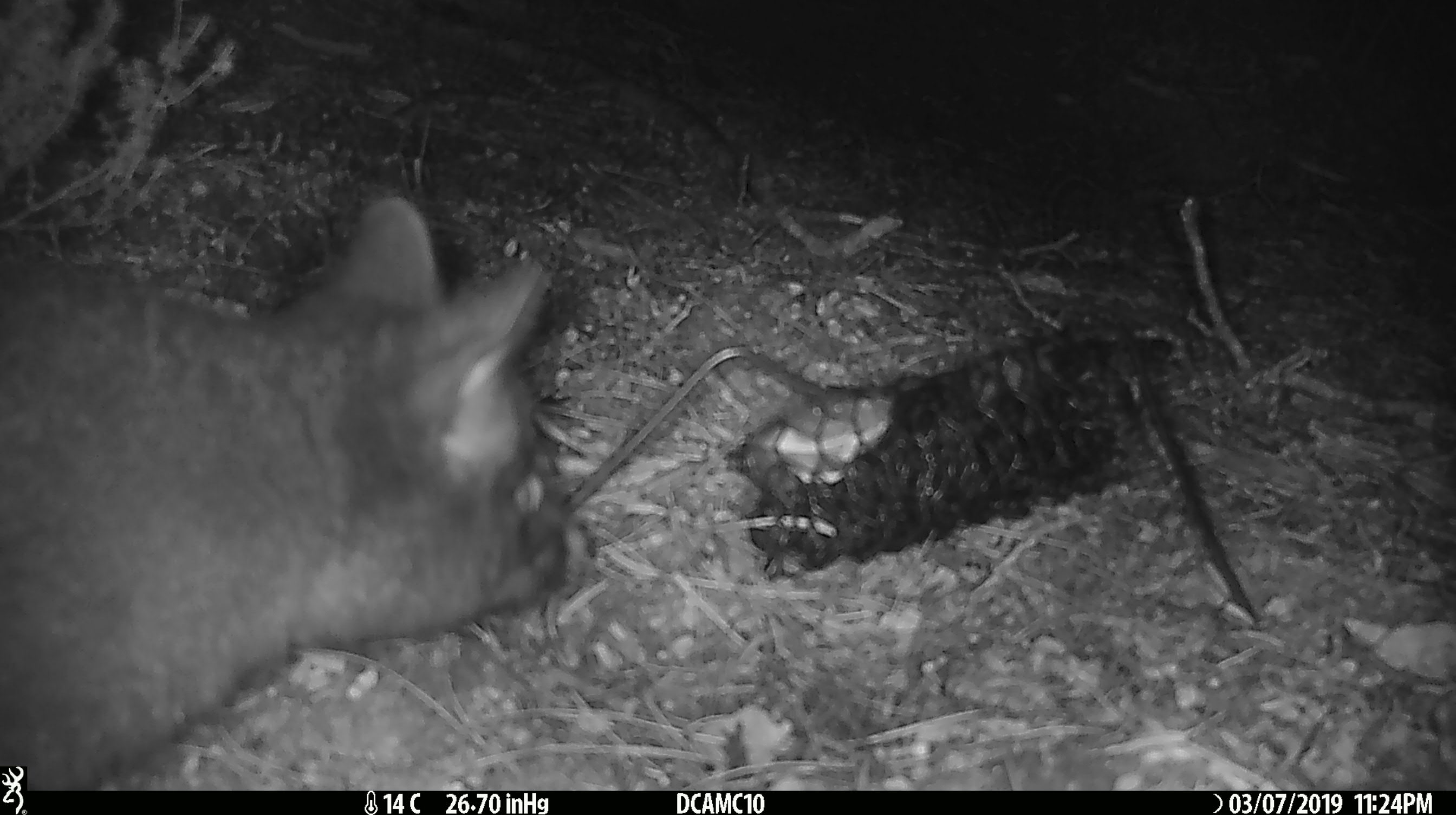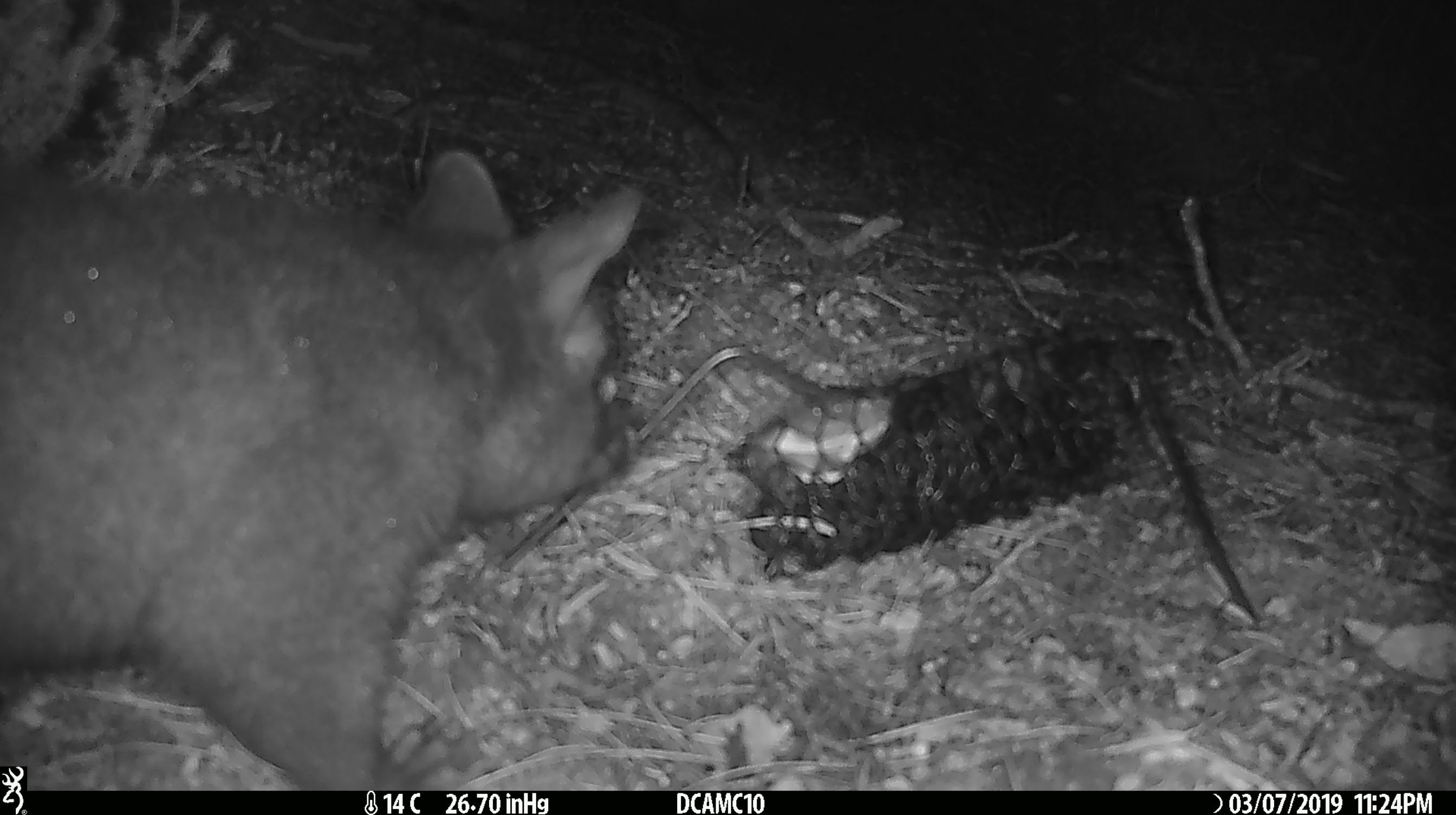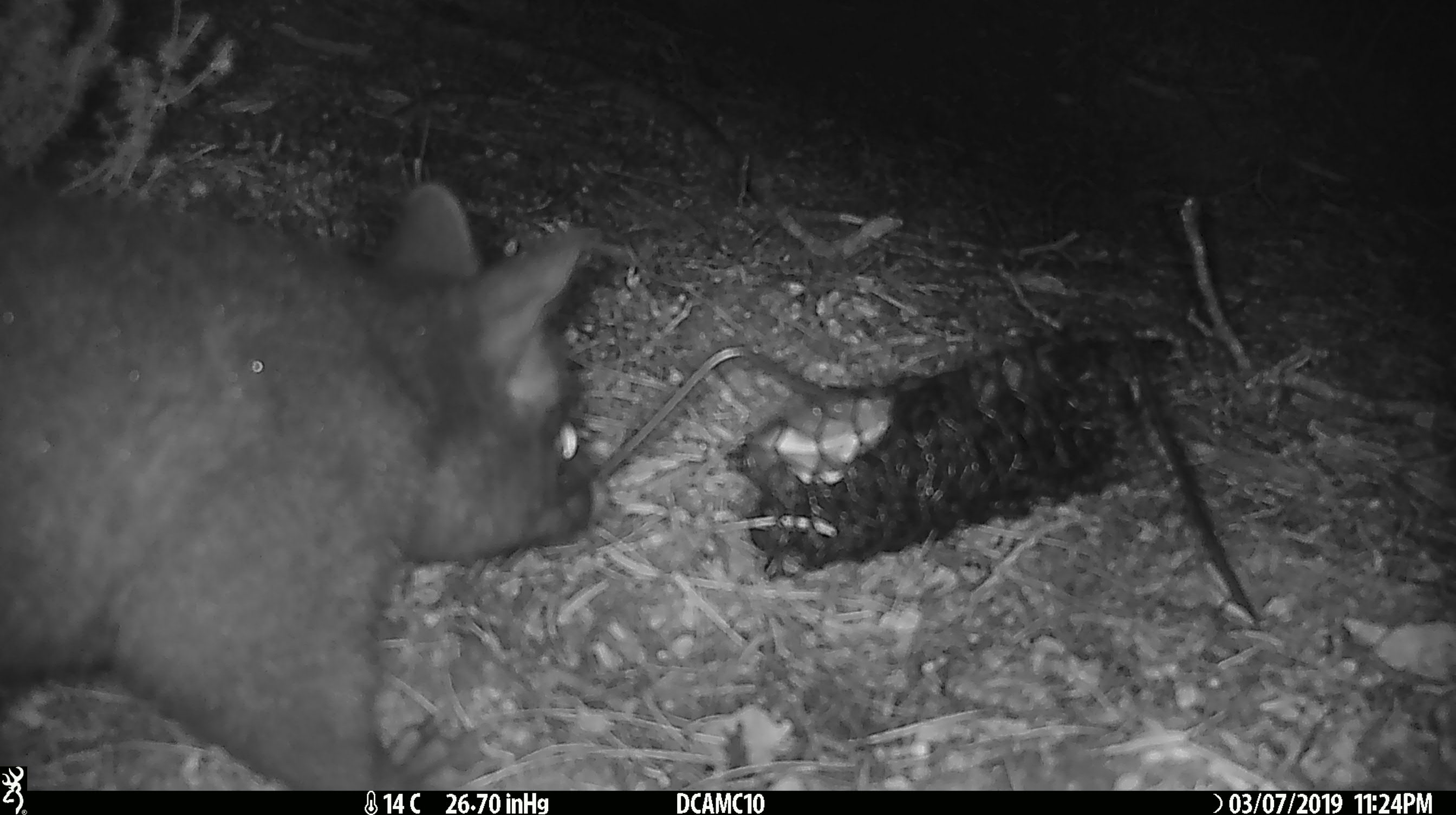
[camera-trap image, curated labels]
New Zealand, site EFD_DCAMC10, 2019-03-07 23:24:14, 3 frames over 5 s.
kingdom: Animalia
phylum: Chordata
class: Mammalia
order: Diprotodontia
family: Phalangeridae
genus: Trichosurus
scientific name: Trichosurus vulpecula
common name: common brushtail possum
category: possum